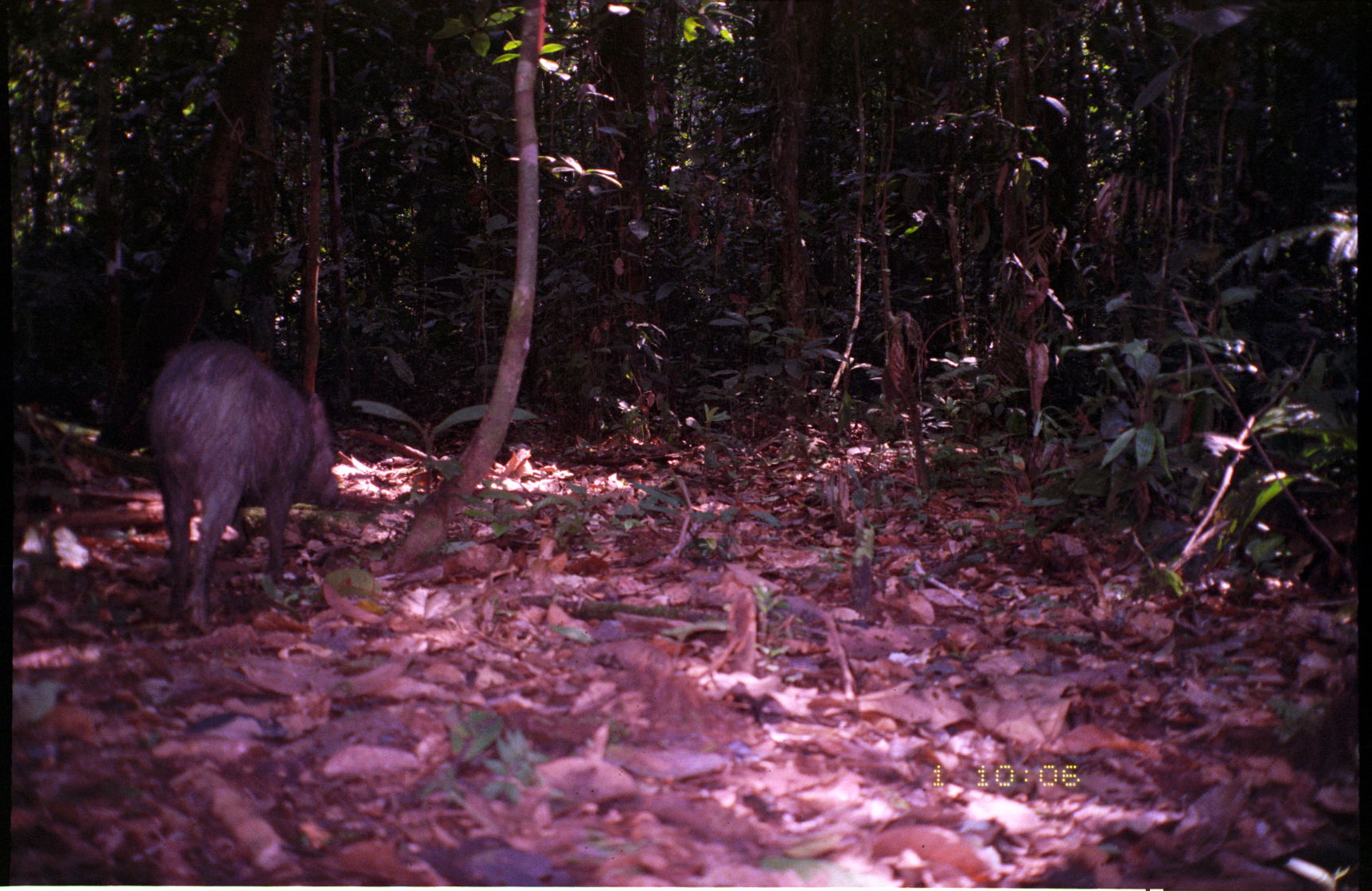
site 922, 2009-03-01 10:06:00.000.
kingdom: Animalia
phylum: Chordata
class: Mammalia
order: Artiodactyla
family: Tayassuidae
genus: Pecari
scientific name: Pecari tajacu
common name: collared peccary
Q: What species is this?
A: Pecari tajacu (collared peccary).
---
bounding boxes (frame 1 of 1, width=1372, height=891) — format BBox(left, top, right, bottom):
pecari tajacu: BBox(144, 338, 346, 631)